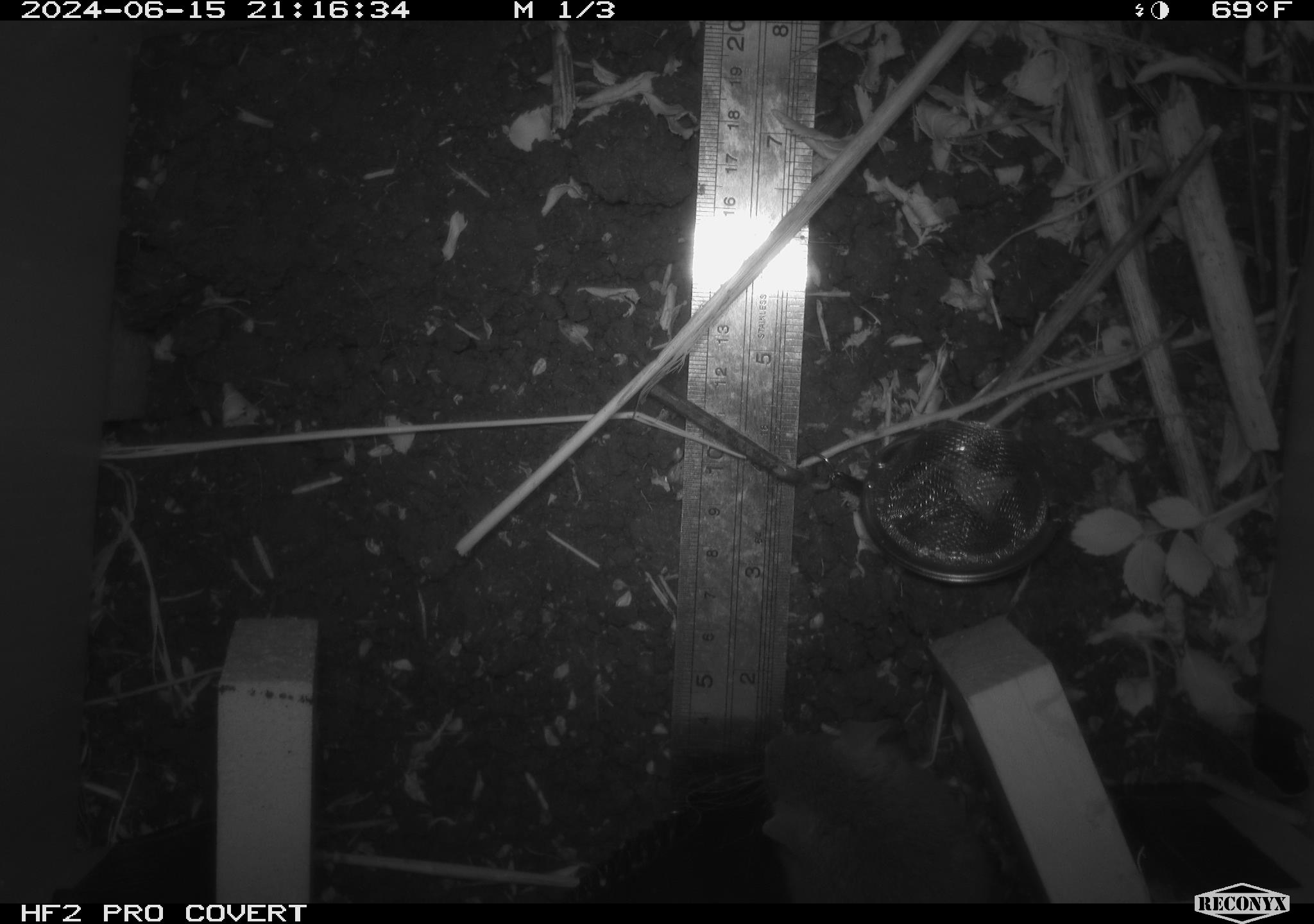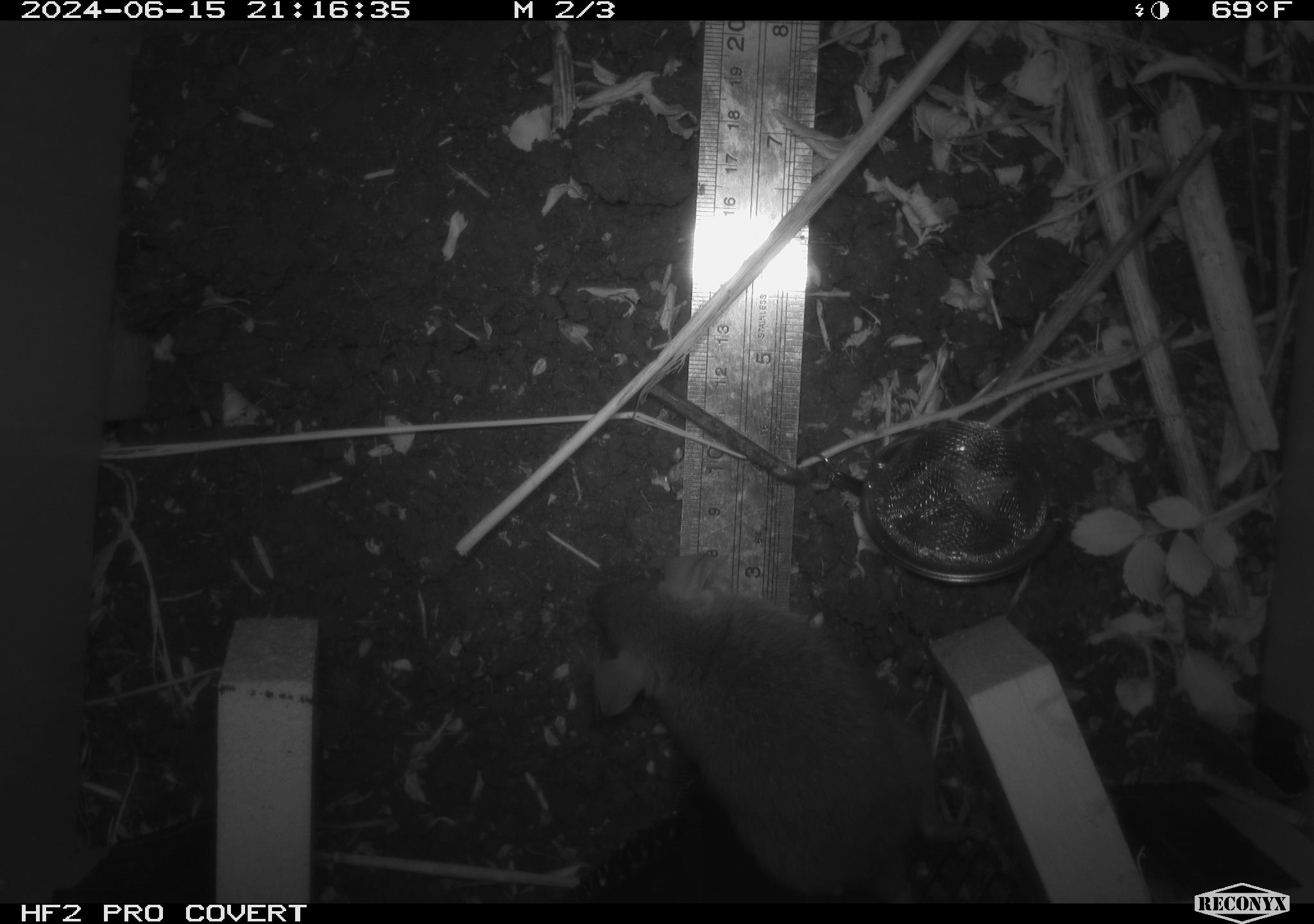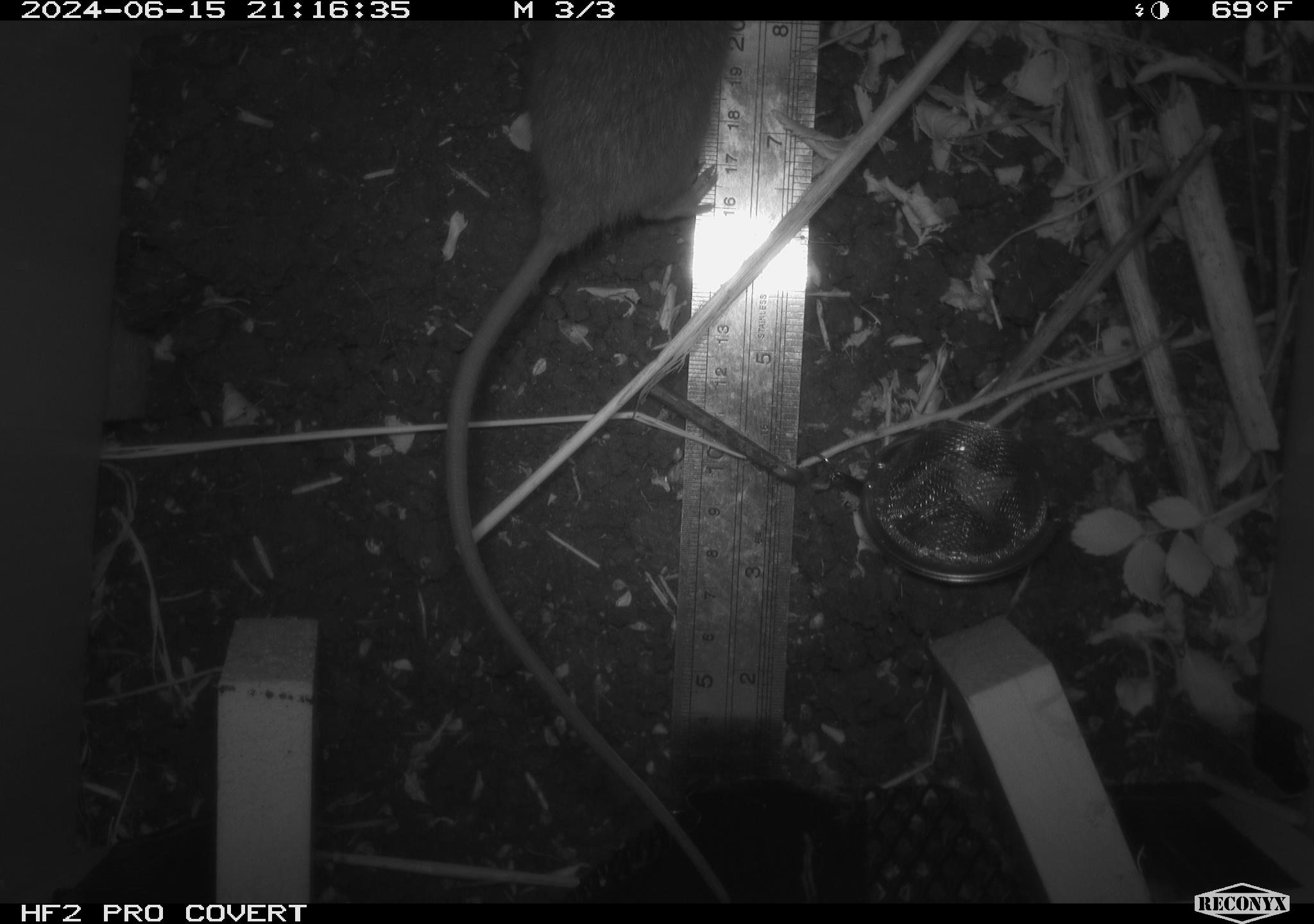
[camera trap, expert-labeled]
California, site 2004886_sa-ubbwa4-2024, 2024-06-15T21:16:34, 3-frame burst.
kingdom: Animalia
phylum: Chordata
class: Mammalia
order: Rodentia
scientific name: Rodentia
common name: woodrat or rat or mouse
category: woodrat or rat or mouse species